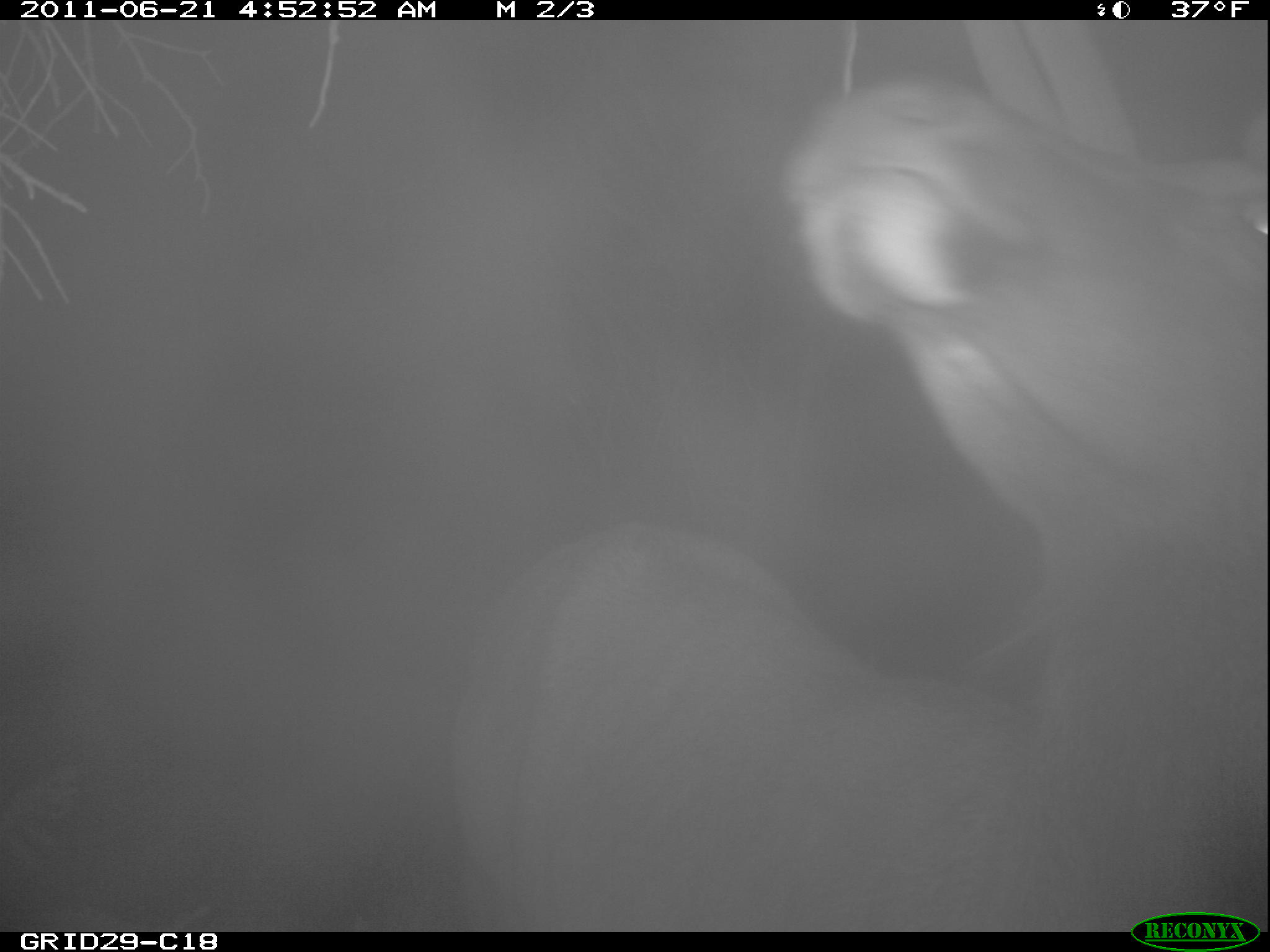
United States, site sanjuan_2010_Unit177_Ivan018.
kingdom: Animalia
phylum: Chordata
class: Mammalia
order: Artiodactyla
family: Cervidae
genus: Cervus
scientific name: Cervus elaphus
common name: red deer